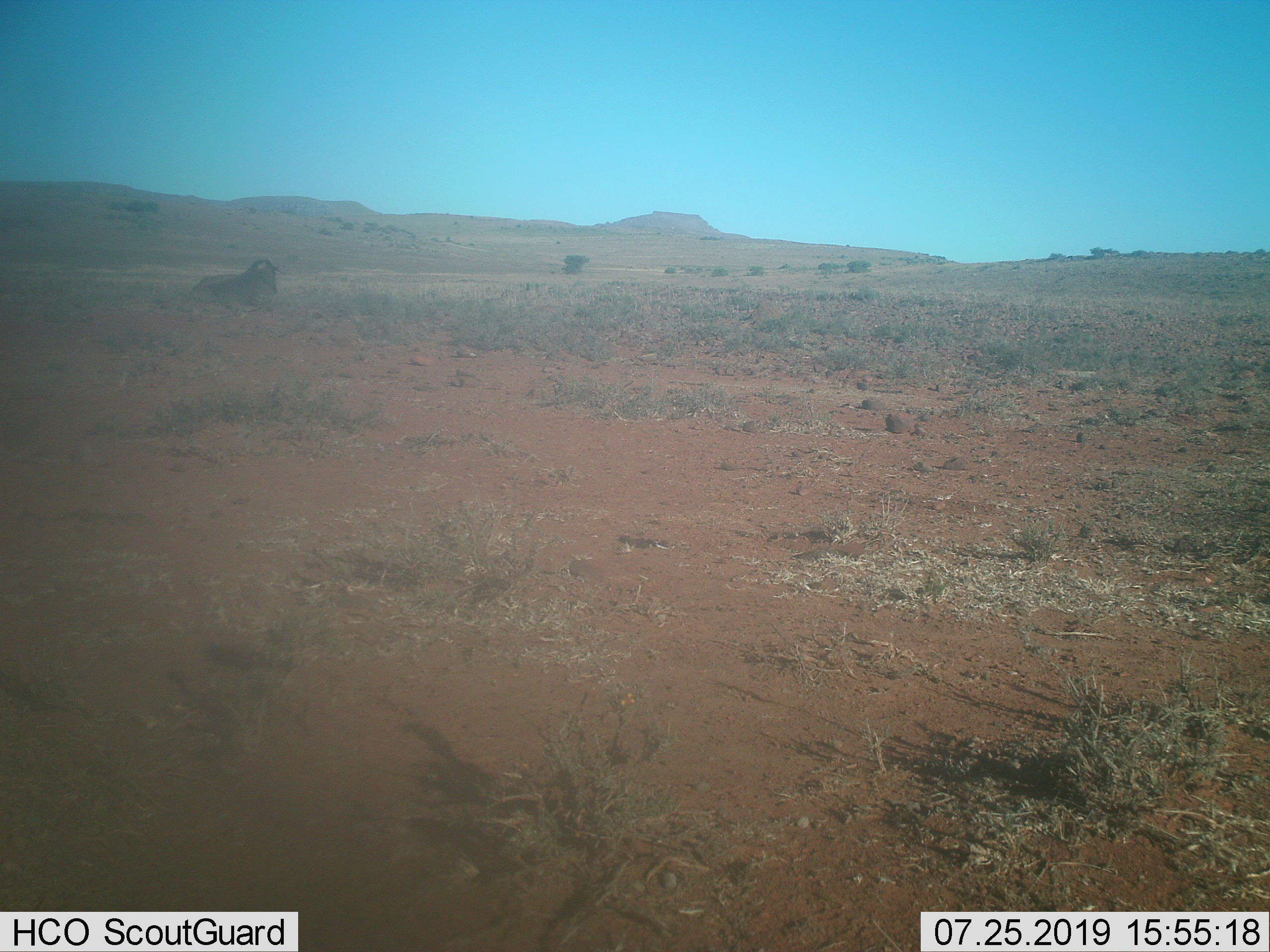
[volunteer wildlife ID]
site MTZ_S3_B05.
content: unidentified animal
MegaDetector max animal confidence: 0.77